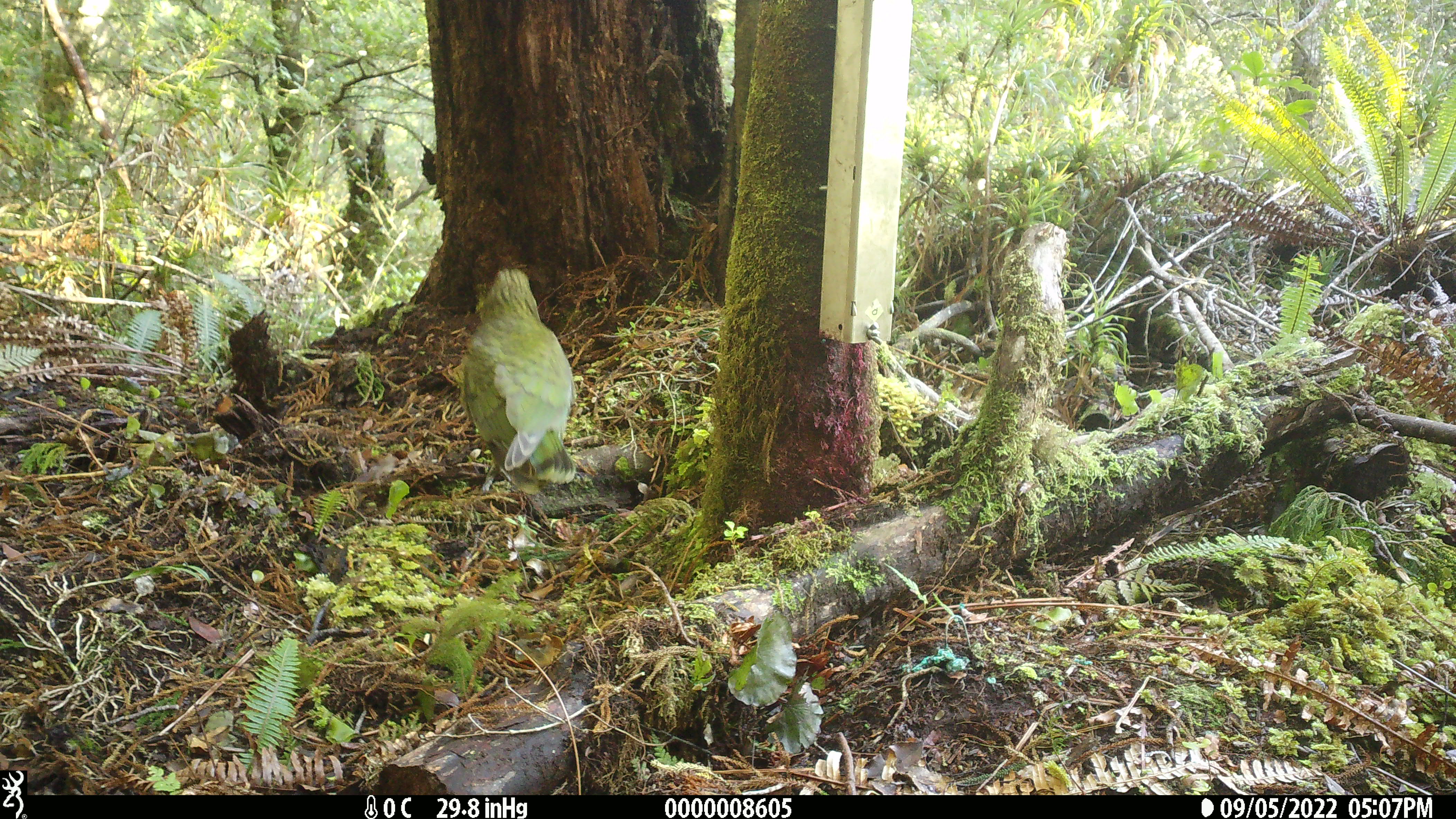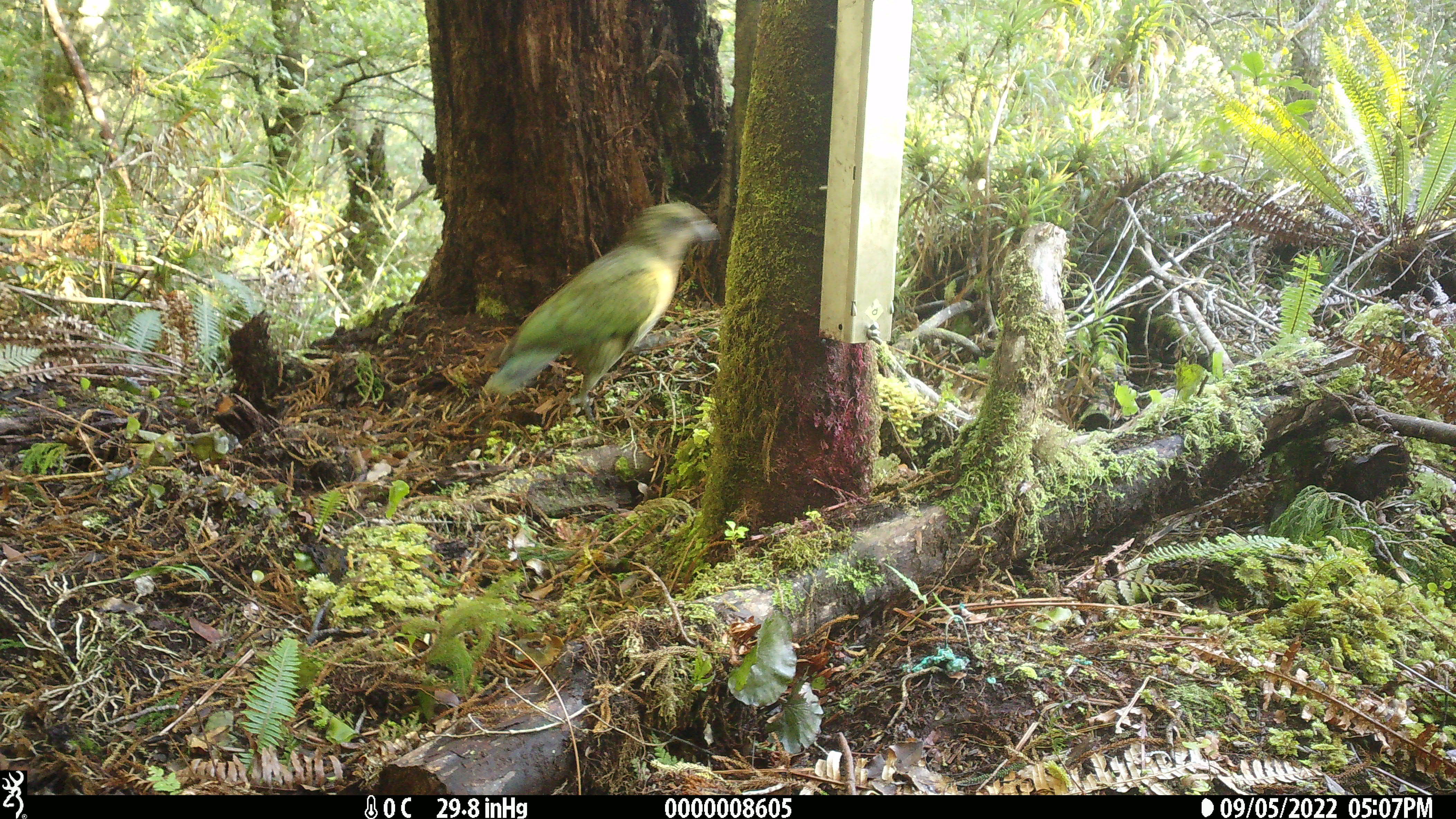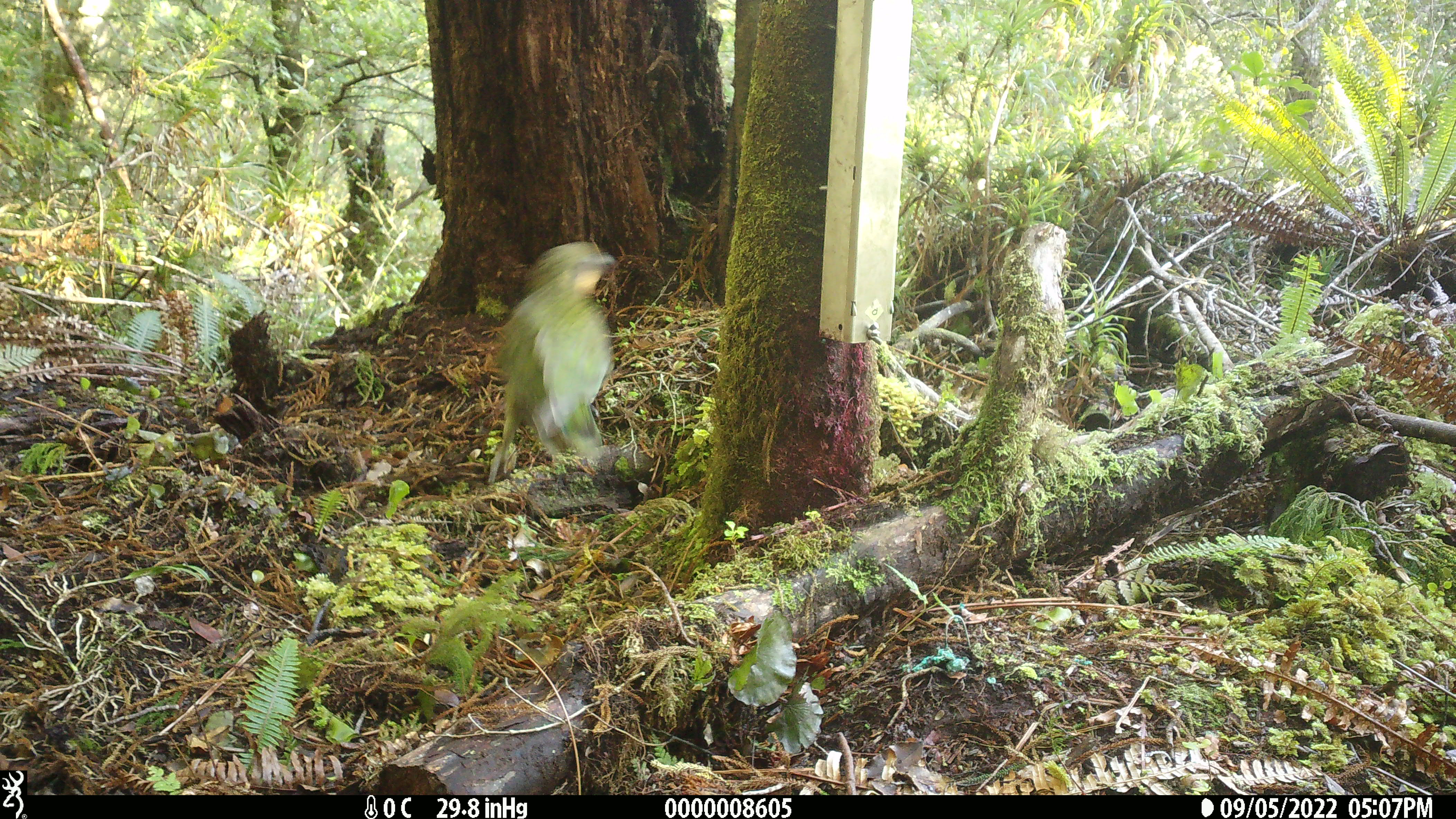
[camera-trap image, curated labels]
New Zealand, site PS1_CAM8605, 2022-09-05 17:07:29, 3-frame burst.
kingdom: Animalia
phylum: Chordata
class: Aves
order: Psittaciformes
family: Strigopidae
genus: Nestor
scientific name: Nestor notabilis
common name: kea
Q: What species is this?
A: Kea (Nestor notabilis).